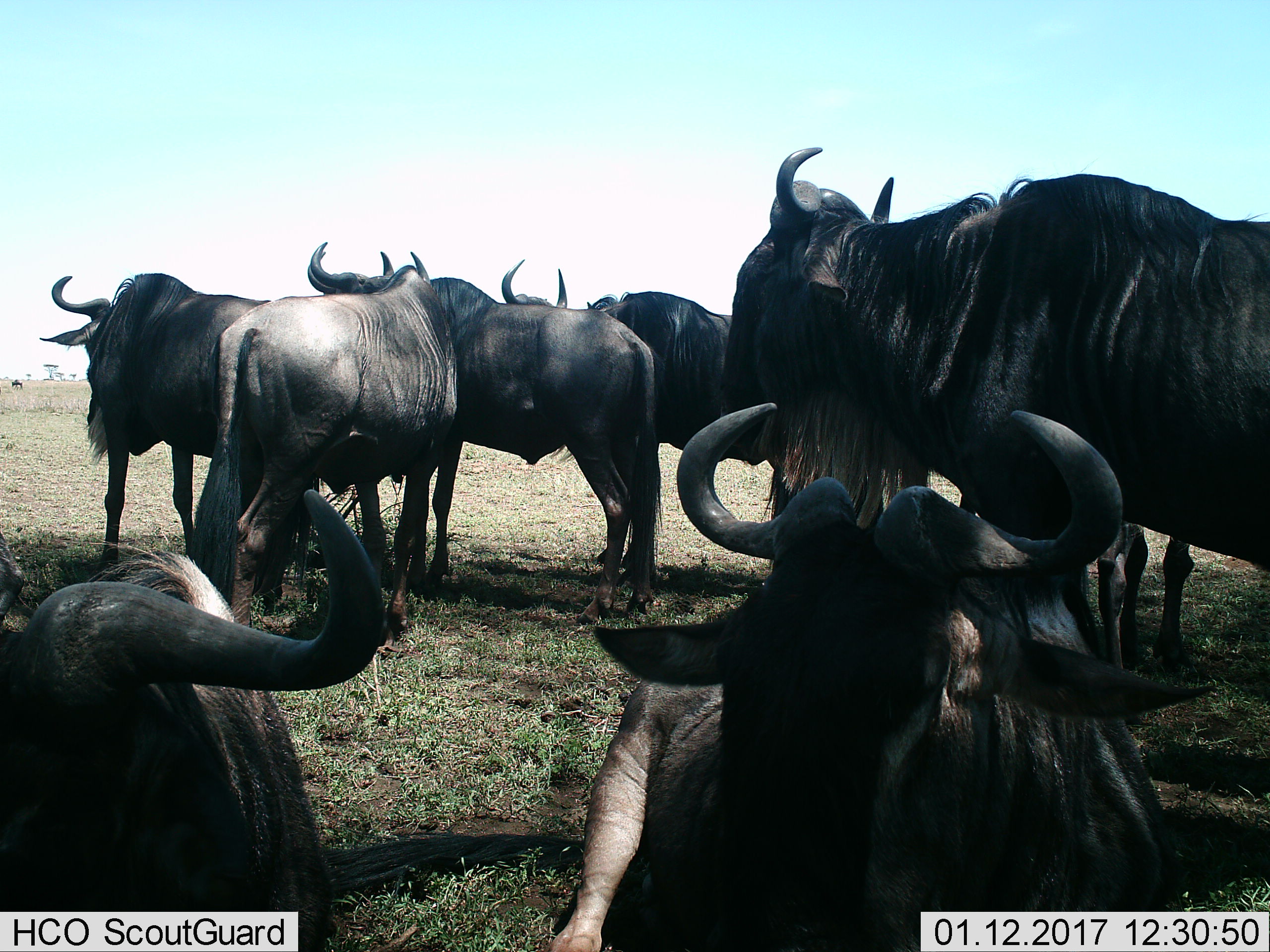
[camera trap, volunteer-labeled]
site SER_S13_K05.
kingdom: Animalia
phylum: Chordata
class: Mammalia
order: Artiodactyla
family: Bovidae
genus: Connochaetes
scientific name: Connochaetes taurinus taurinus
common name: blue wildebeest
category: wildebeestblue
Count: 8.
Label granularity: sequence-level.